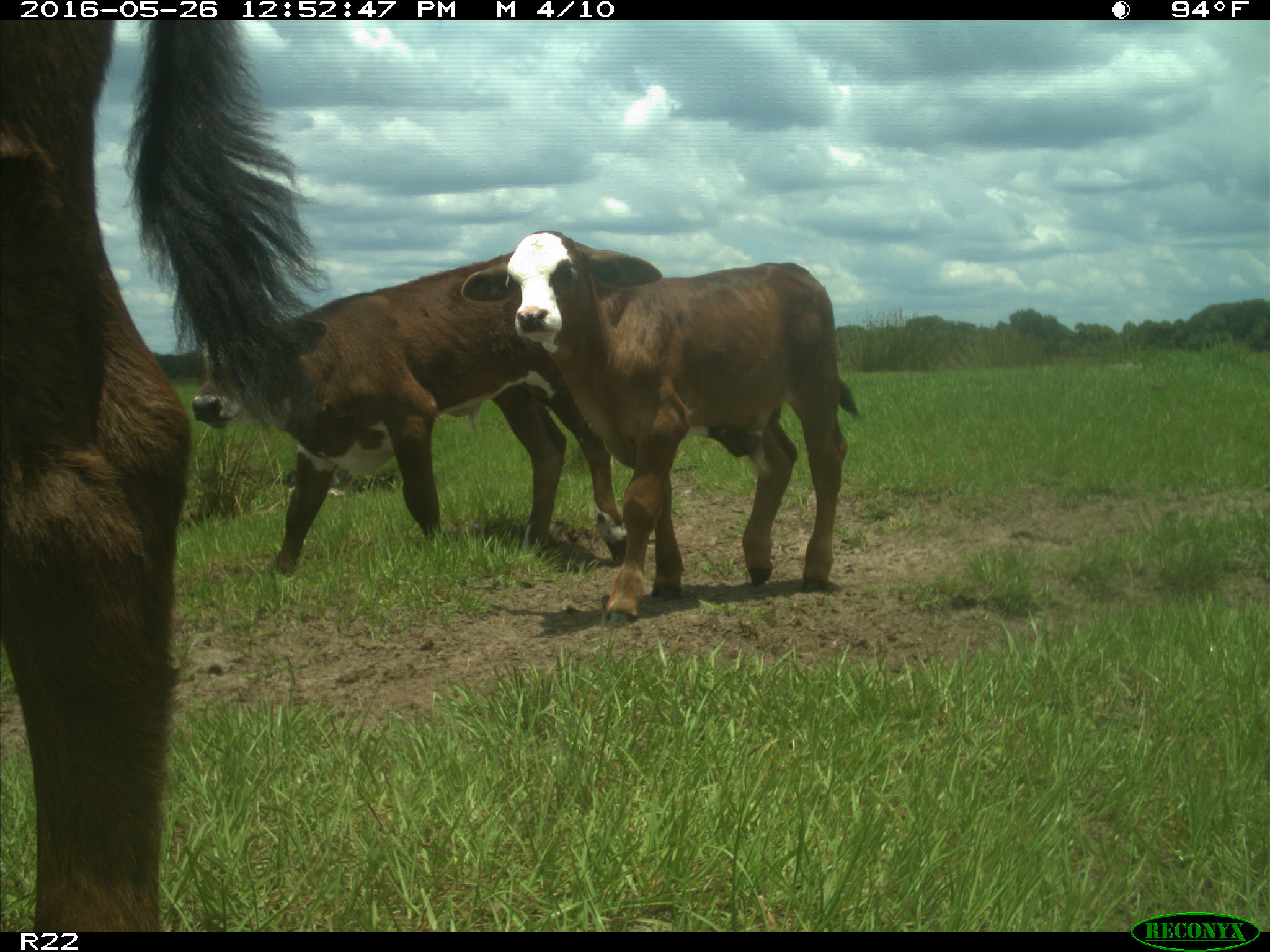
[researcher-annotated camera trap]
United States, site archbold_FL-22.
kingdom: Animalia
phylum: Chordata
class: Mammalia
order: Artiodactyla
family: Bovidae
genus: Bos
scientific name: Bos taurus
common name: domestic cow